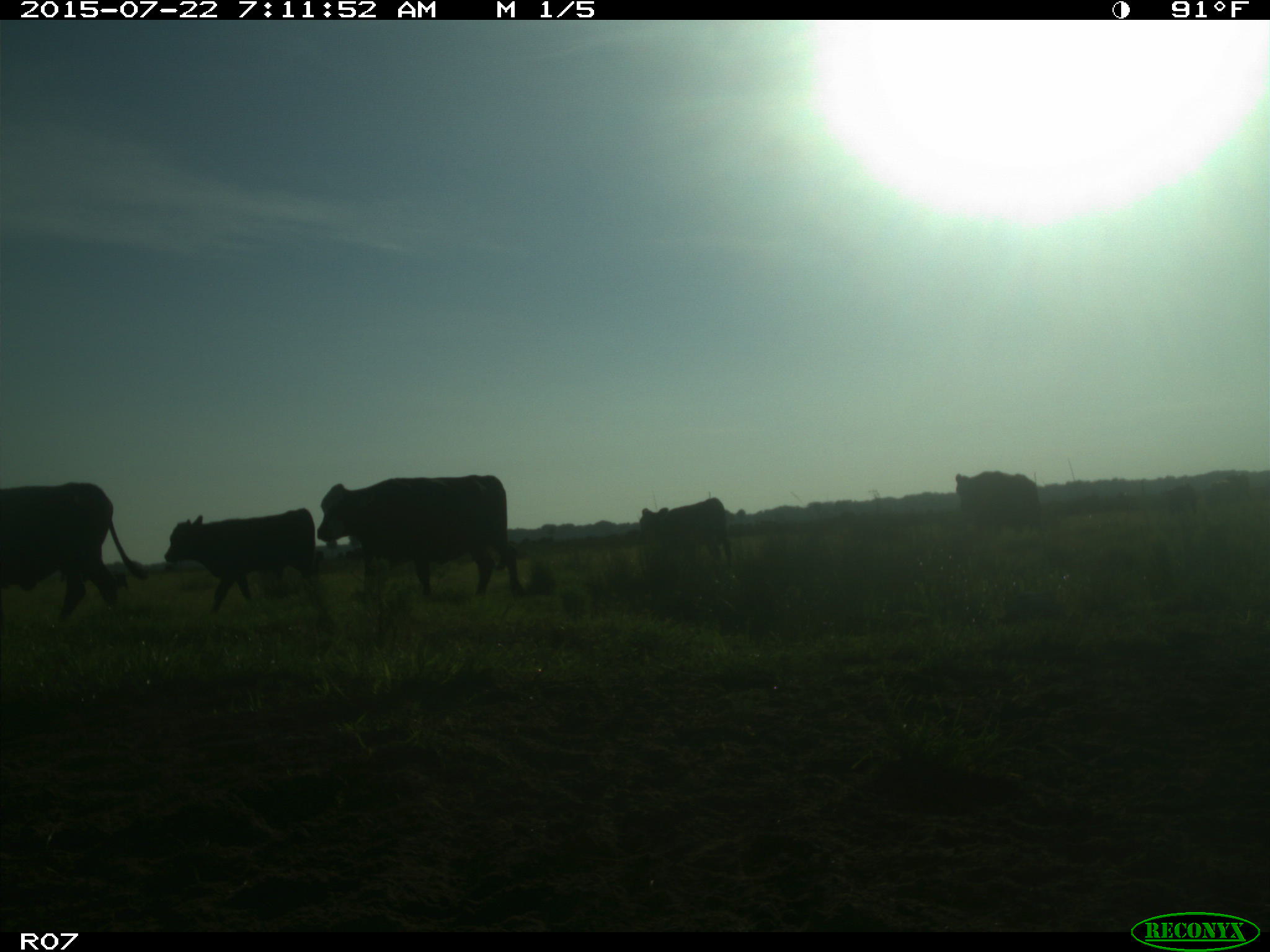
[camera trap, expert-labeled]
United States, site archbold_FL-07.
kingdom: Animalia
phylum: Chordata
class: Mammalia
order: Carnivora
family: Procyonidae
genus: Procyon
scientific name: Procyon lotor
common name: common raccoon